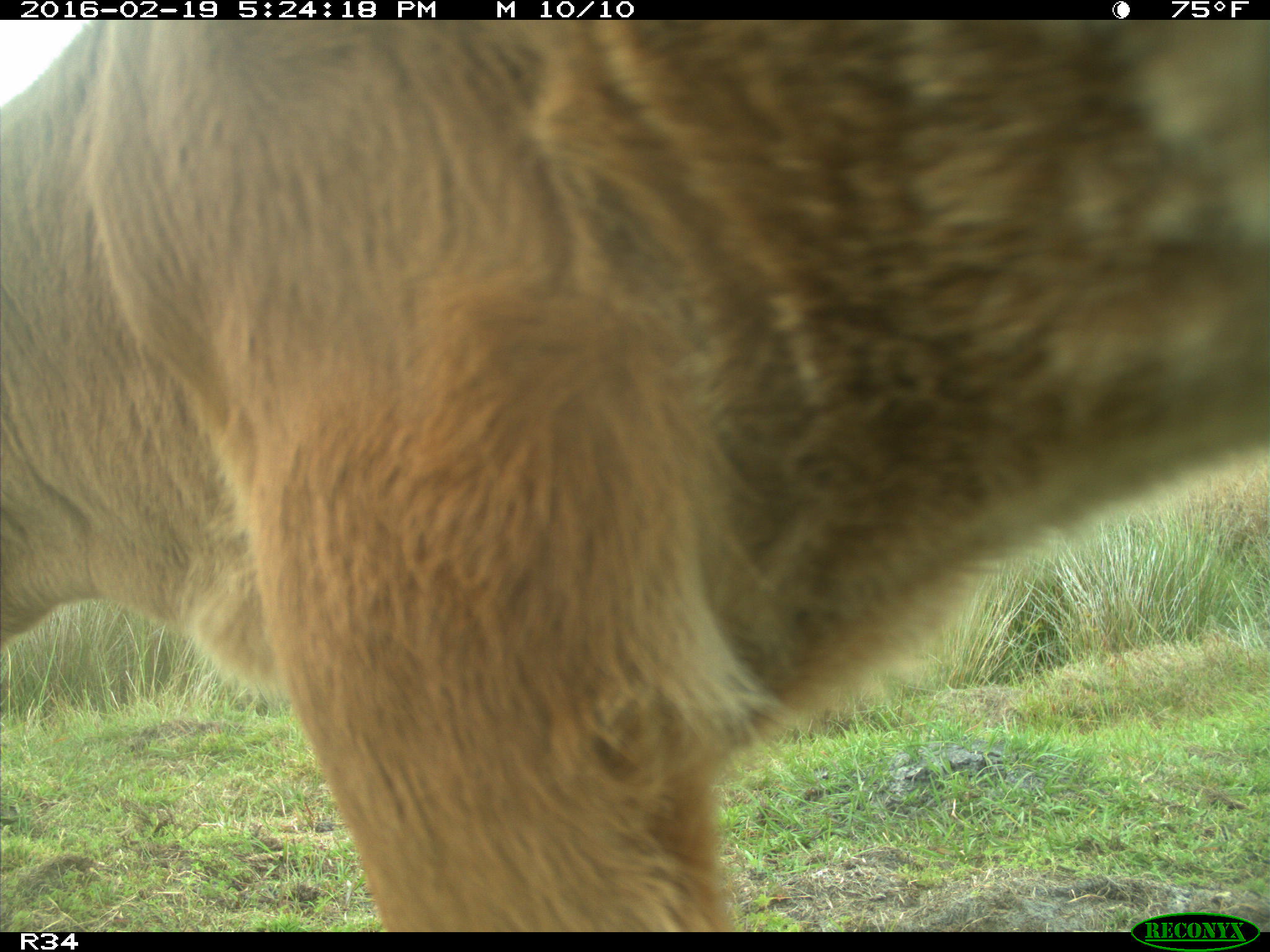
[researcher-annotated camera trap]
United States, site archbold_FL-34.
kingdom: Animalia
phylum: Chordata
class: Mammalia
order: Artiodactyla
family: Bovidae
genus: Bos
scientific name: Bos taurus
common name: domestic cow